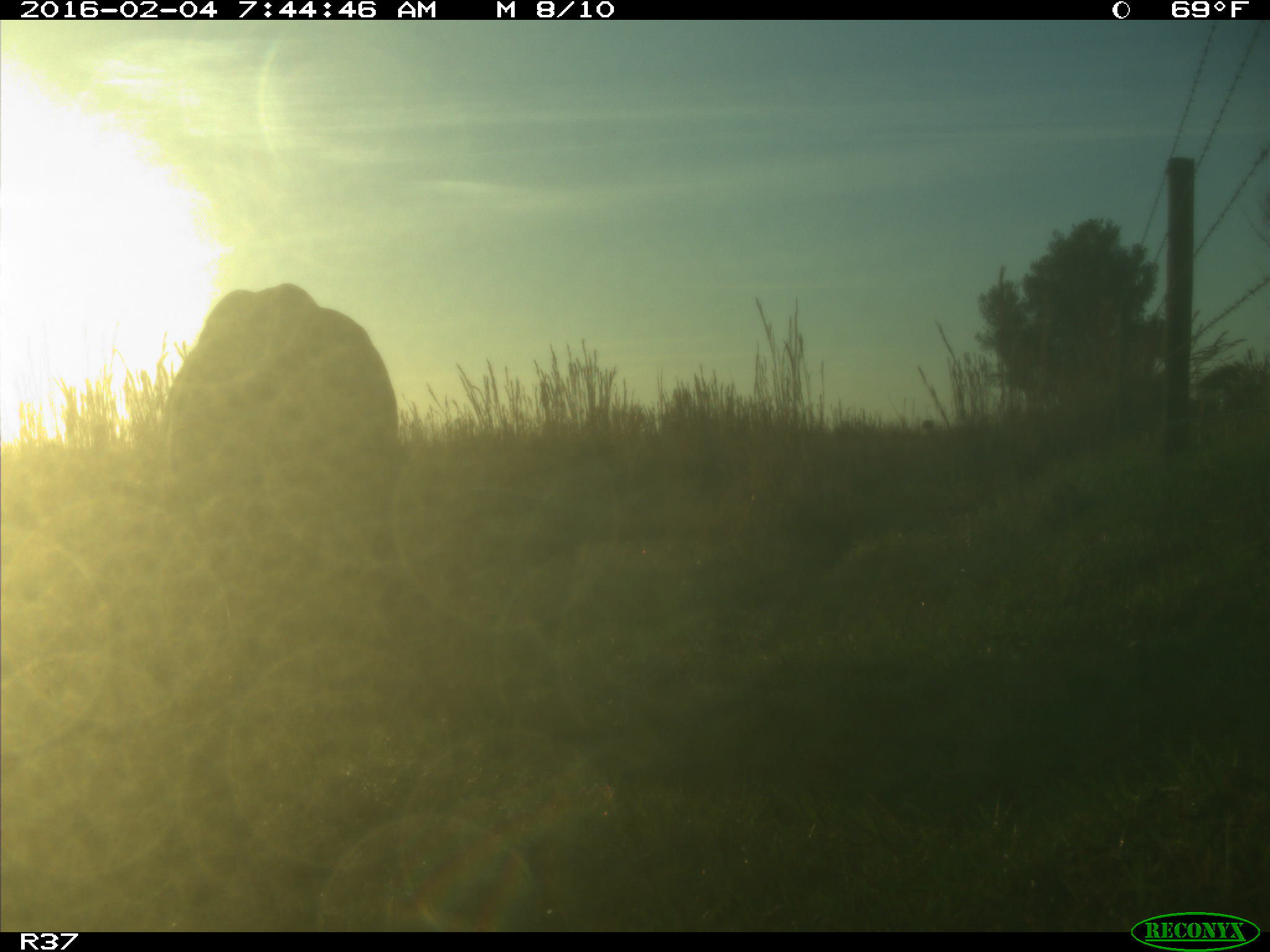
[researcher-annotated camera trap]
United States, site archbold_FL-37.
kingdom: Animalia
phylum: Chordata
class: Mammalia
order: Artiodactyla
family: Bovidae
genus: Bos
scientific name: Bos taurus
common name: domestic cow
Bos taurus (domestic cow).